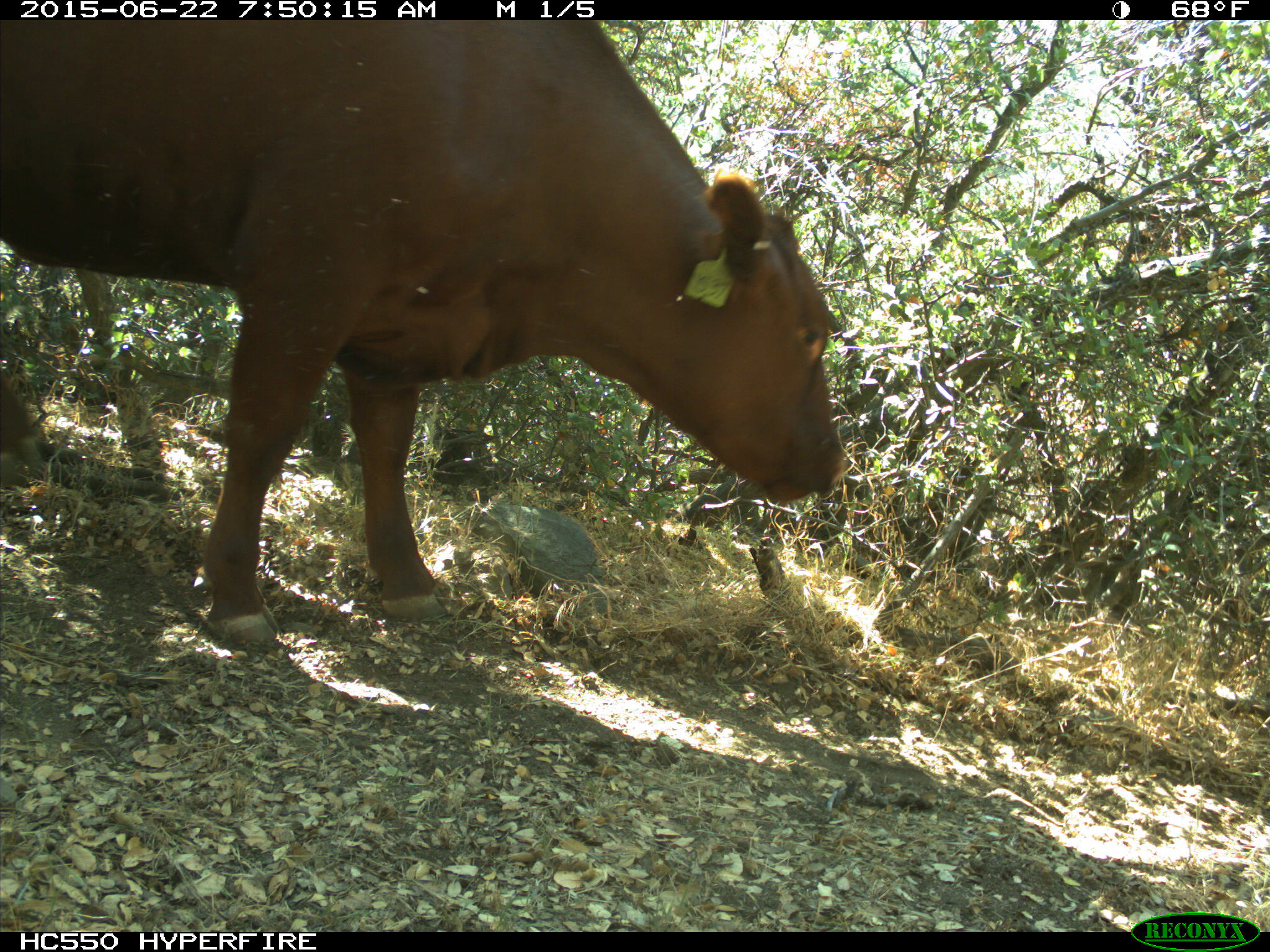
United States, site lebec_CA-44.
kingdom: Animalia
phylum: Chordata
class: Mammalia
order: Artiodactyla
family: Bovidae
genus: Bos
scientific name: Bos taurus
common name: domestic cow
Bos taurus (domestic cow).